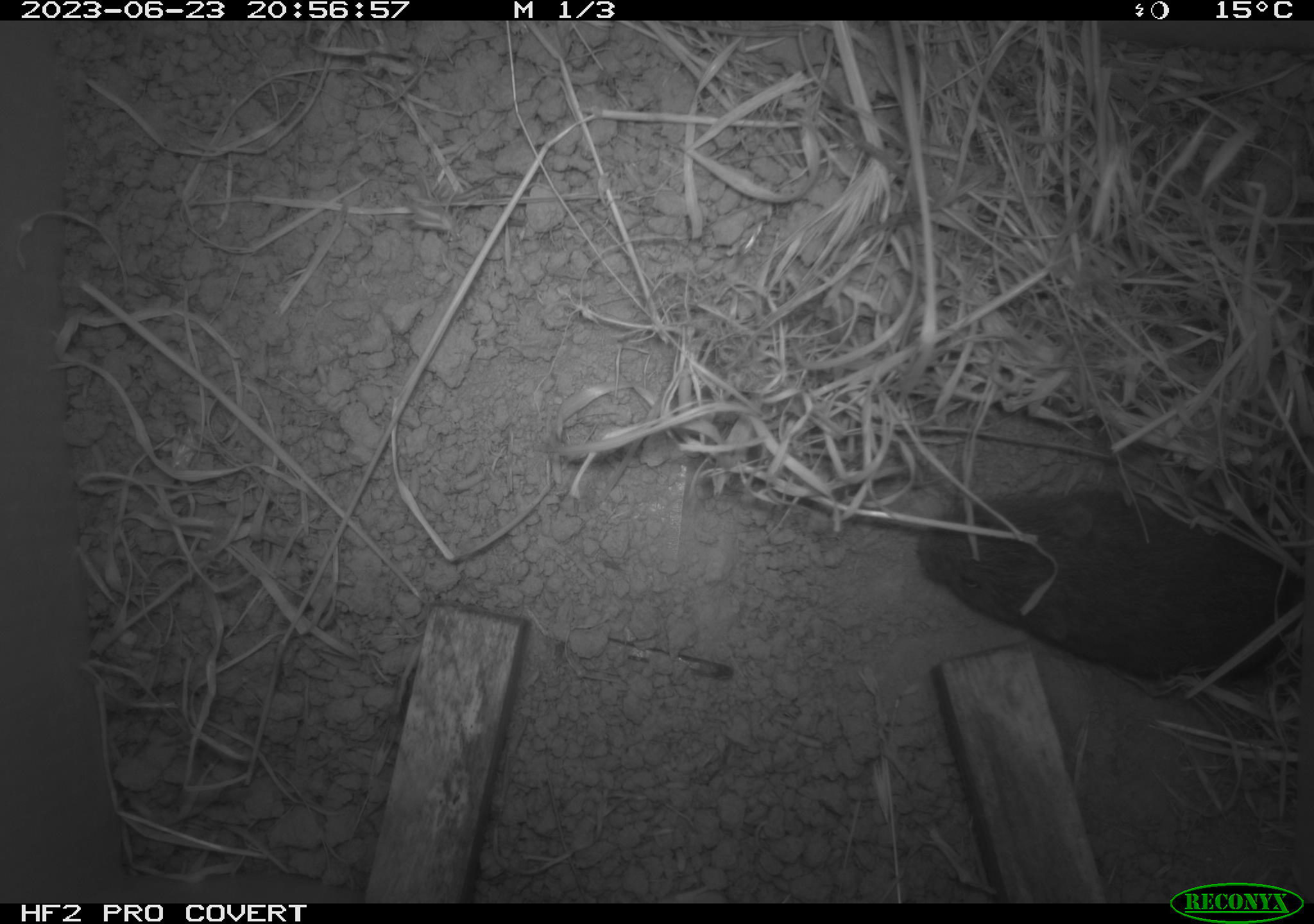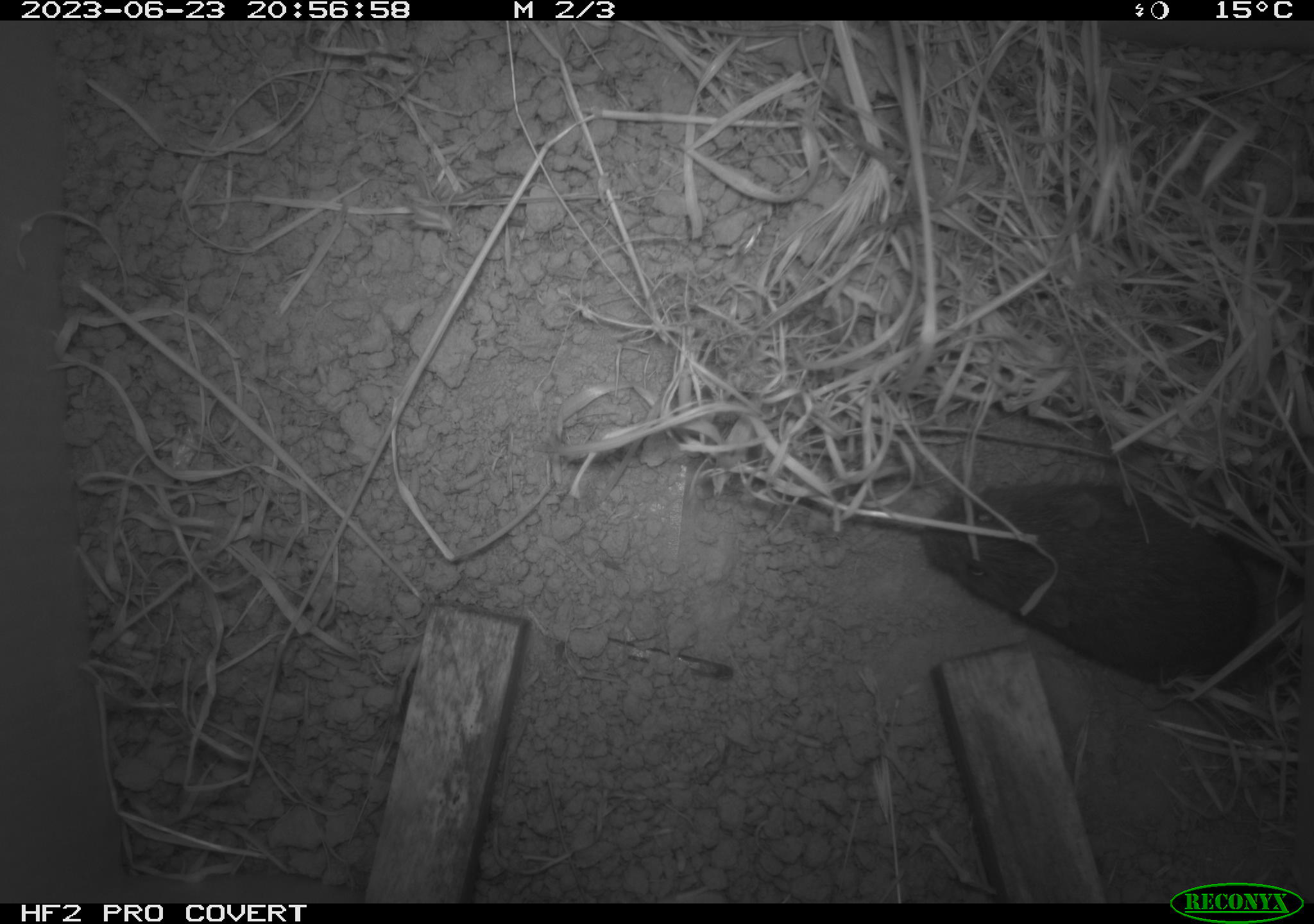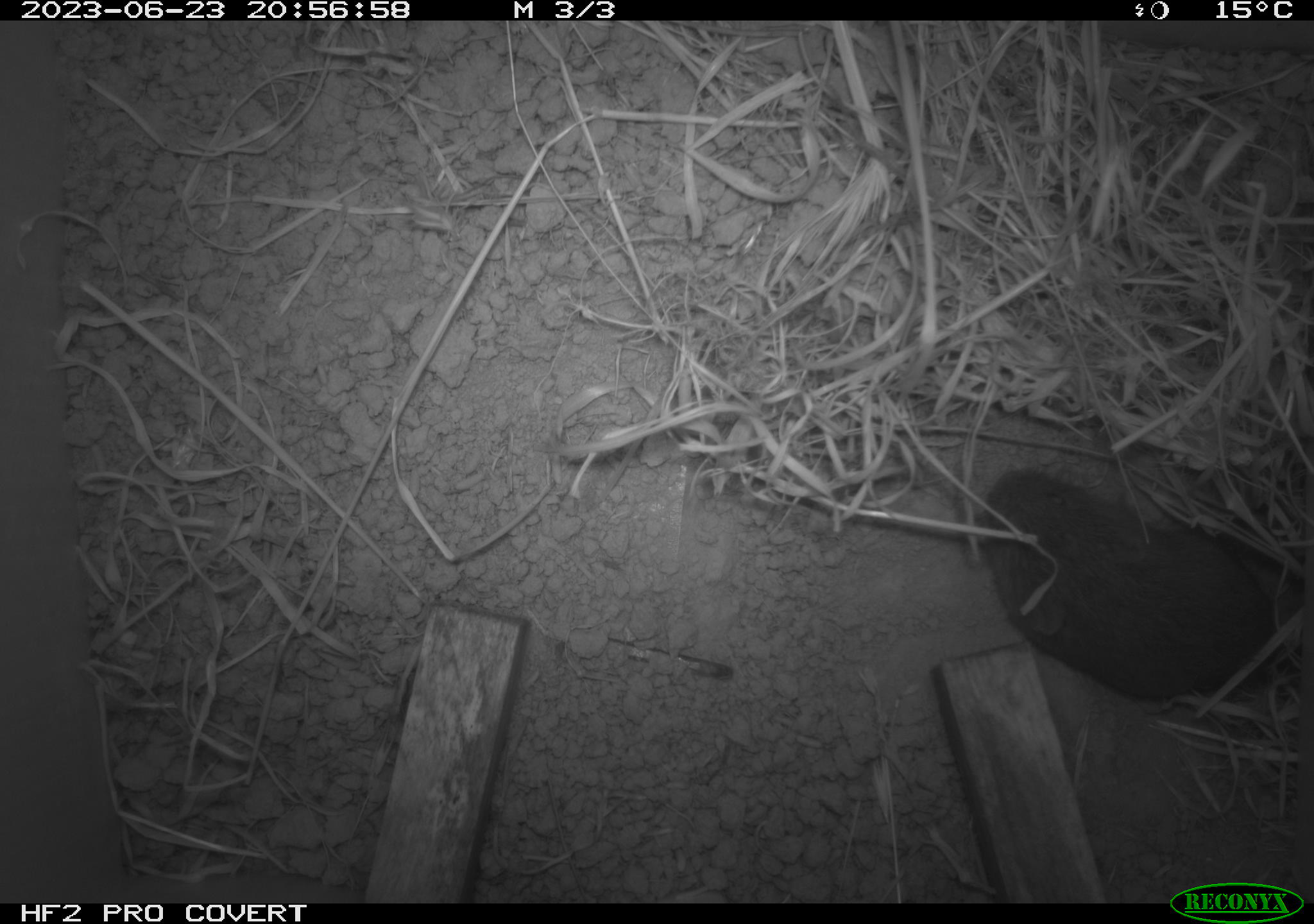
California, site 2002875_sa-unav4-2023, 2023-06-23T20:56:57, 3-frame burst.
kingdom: Animalia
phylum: Chordata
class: Mammalia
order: Rodentia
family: Cricetidae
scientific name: Arvicolinae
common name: voles, lemmings, and muskrats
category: arvicolinae subfamily